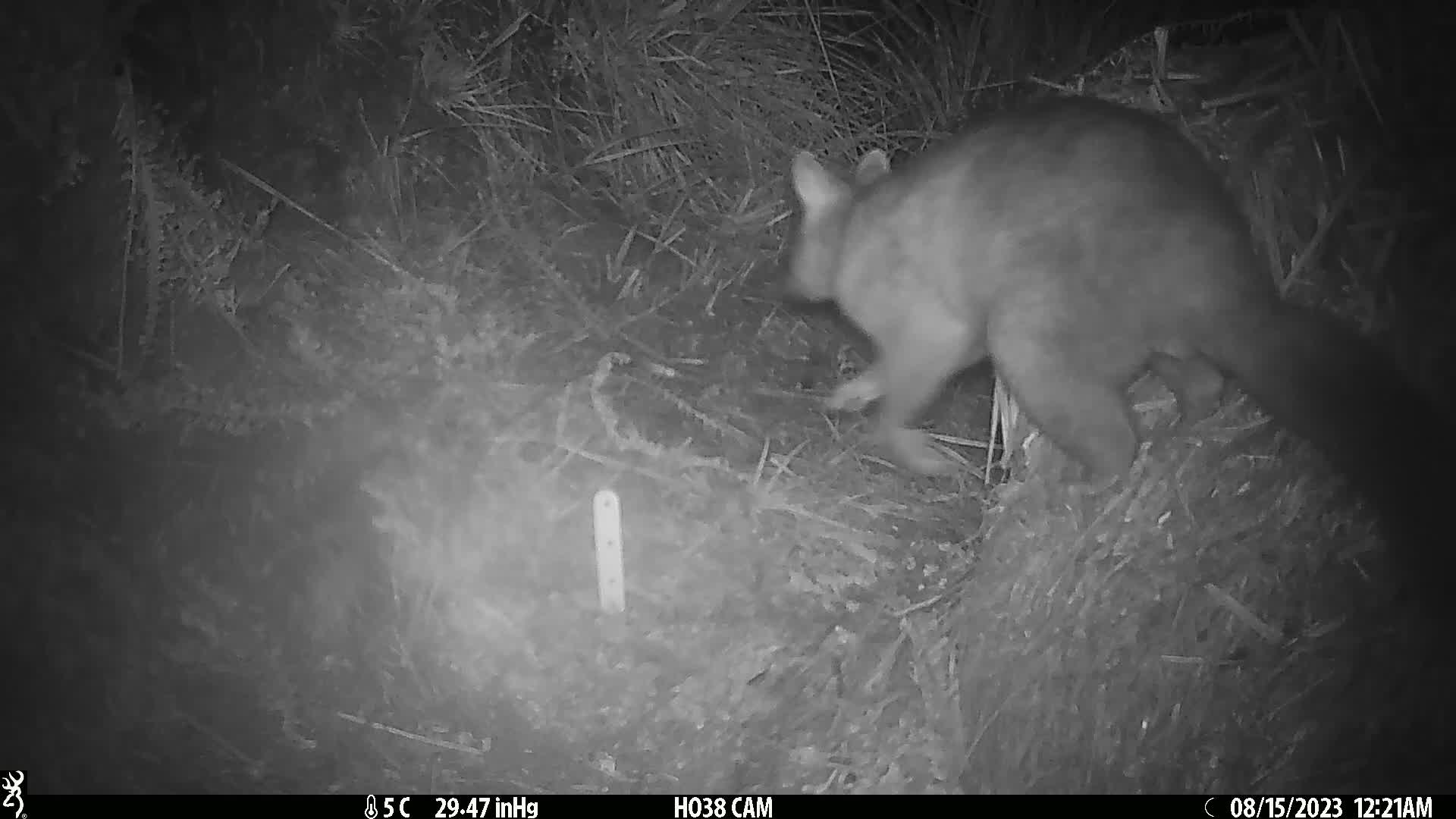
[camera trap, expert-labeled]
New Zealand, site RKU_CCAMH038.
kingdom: Animalia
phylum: Chordata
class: Mammalia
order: Diprotodontia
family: Phalangeridae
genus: Trichosurus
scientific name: Trichosurus vulpecula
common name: common brushtail possum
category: possum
Possum (common brushtail possum) (Trichosurus vulpecula).